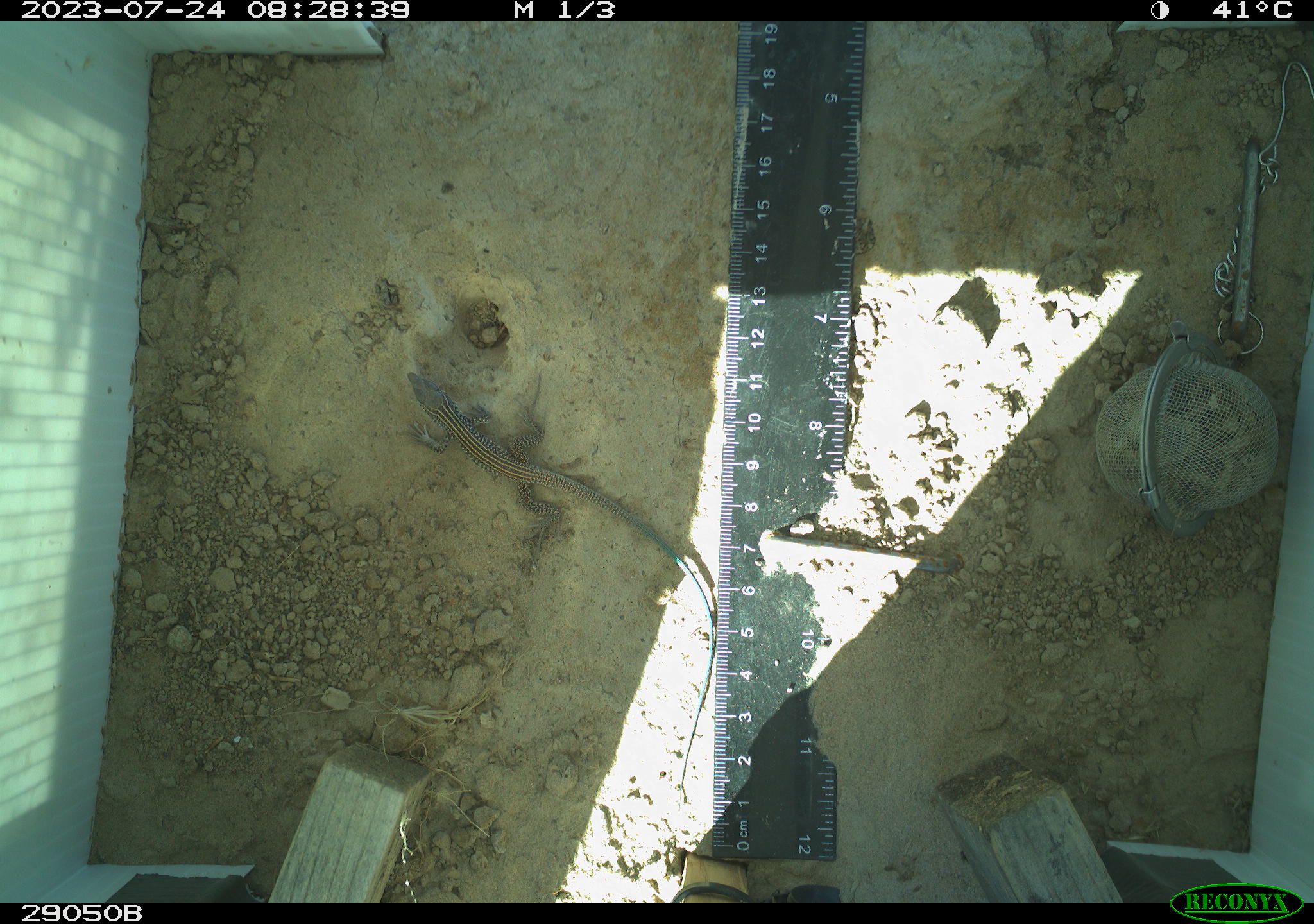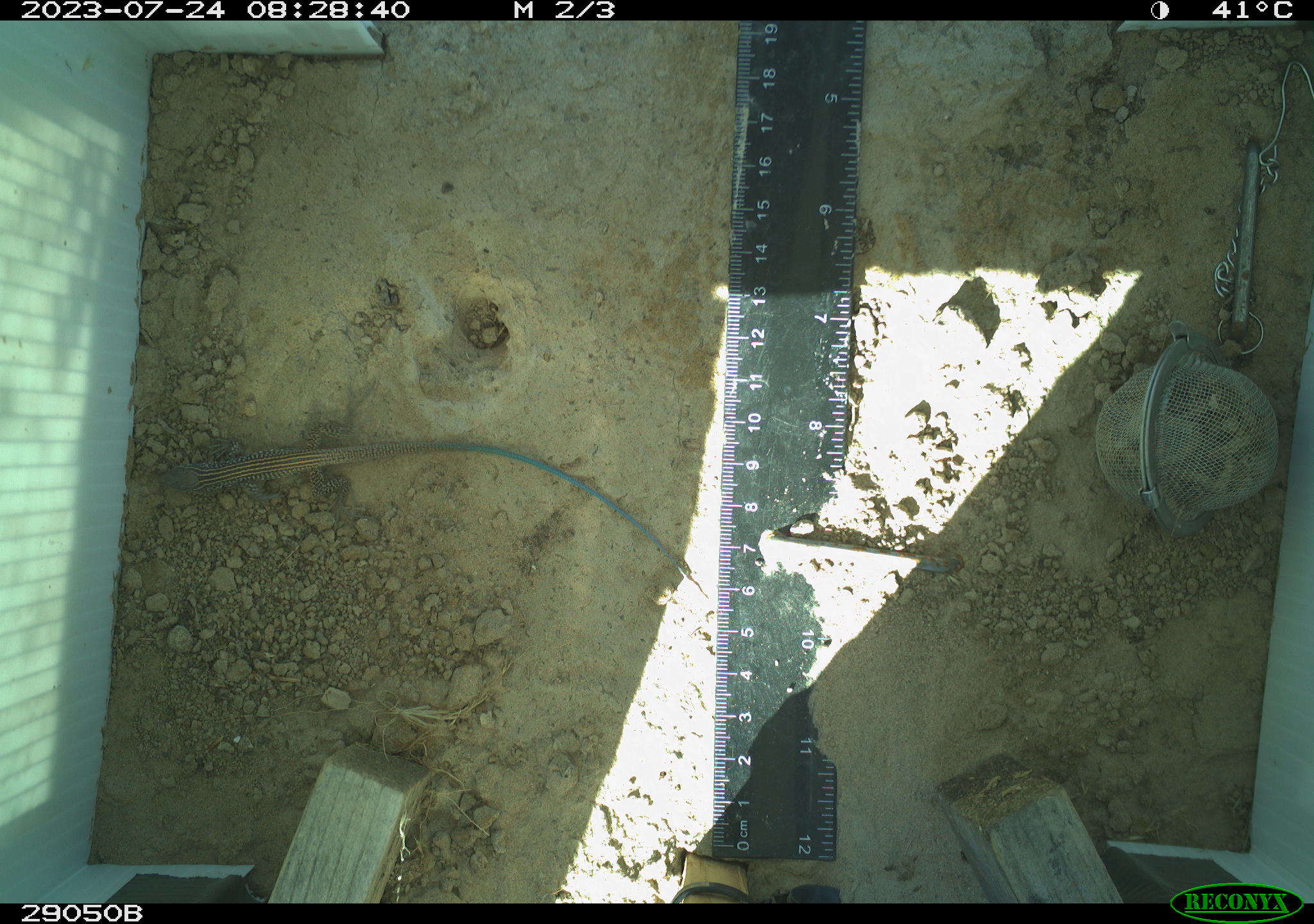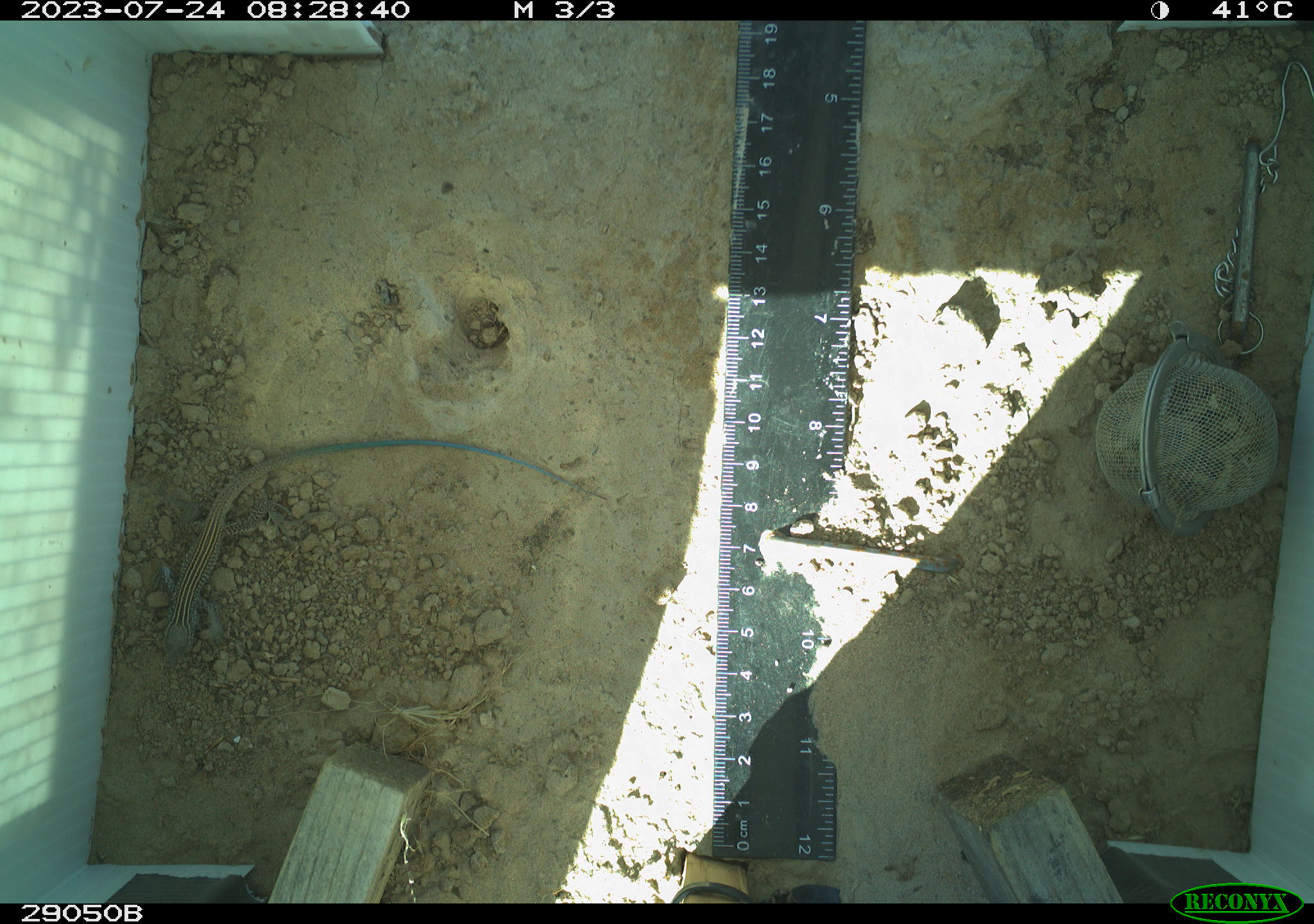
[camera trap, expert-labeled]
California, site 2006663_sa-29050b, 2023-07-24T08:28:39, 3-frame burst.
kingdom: Animalia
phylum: Chordata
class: Reptilia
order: Squamata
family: Teiidae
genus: Aspidoscelis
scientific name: Aspidoscelis tigris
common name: western whiptail